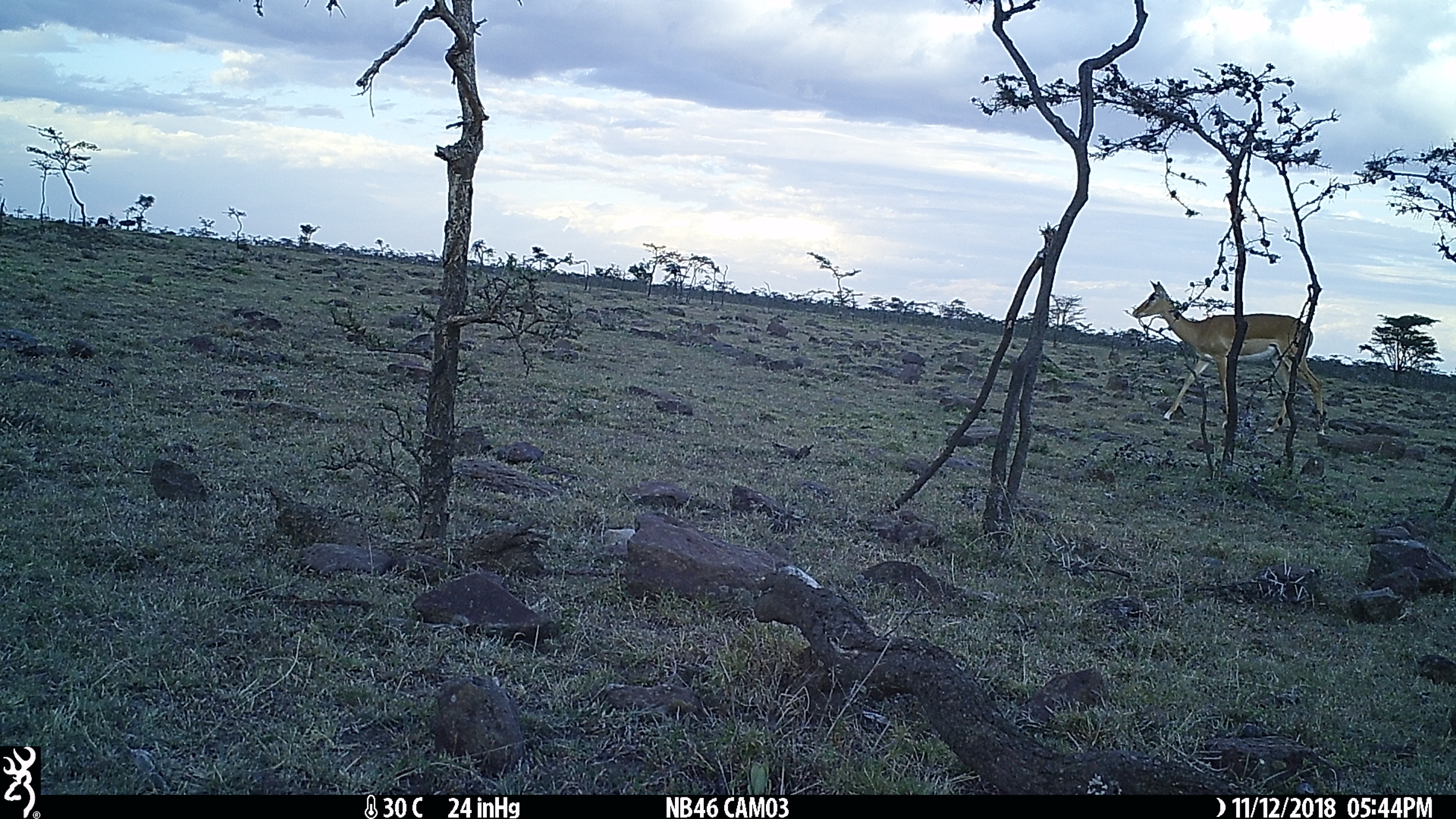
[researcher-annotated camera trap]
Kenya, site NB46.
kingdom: Animalia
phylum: Chordata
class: Mammalia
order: Artiodactyla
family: Bovidae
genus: Aepyceros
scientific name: Aepyceros melampus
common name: impala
Impala (Aepyceros melampus).